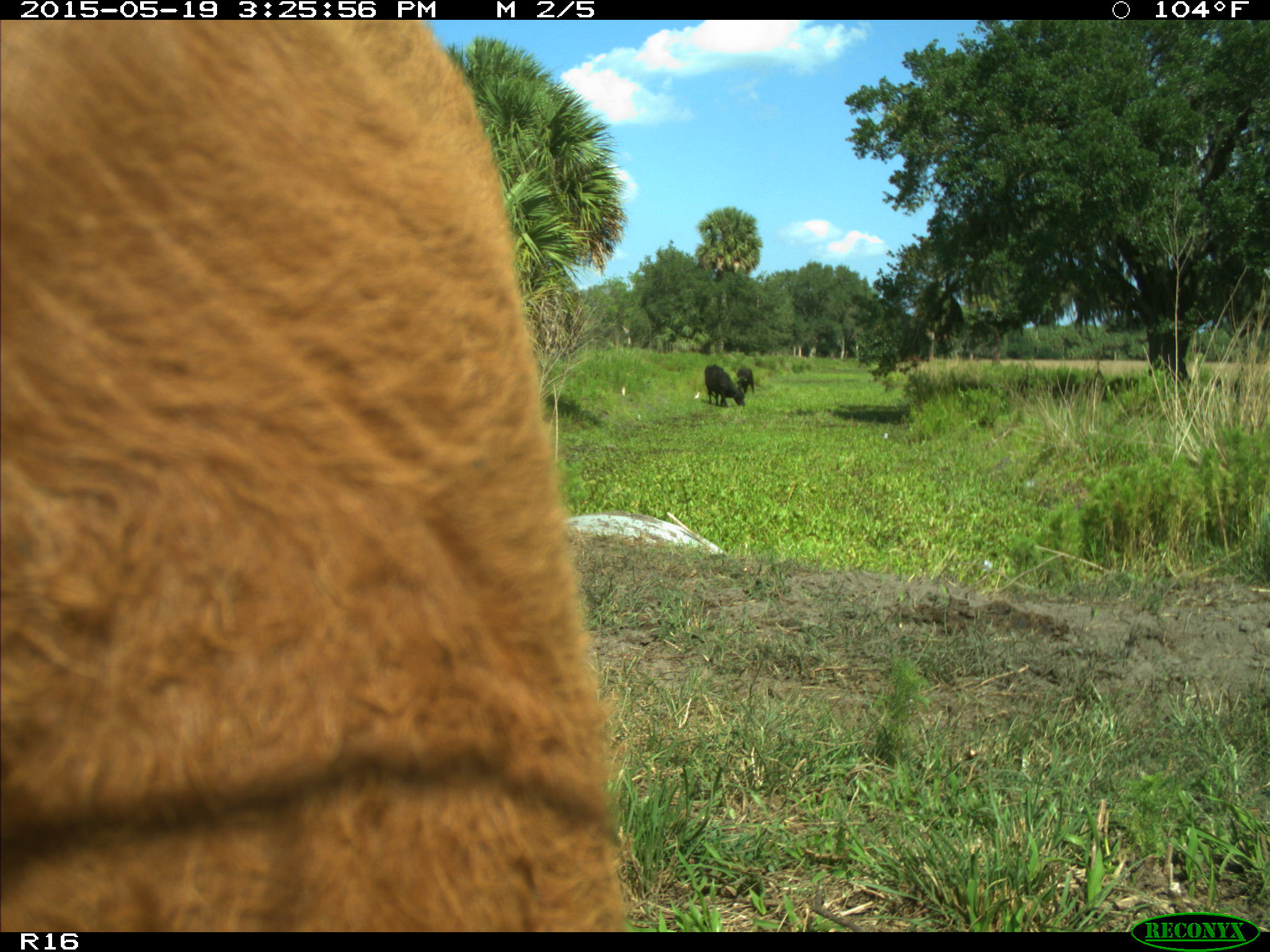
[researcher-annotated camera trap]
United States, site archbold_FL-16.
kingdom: Animalia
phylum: Chordata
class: Mammalia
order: Artiodactyla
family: Bovidae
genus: Bos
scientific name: Bos taurus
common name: domestic cow